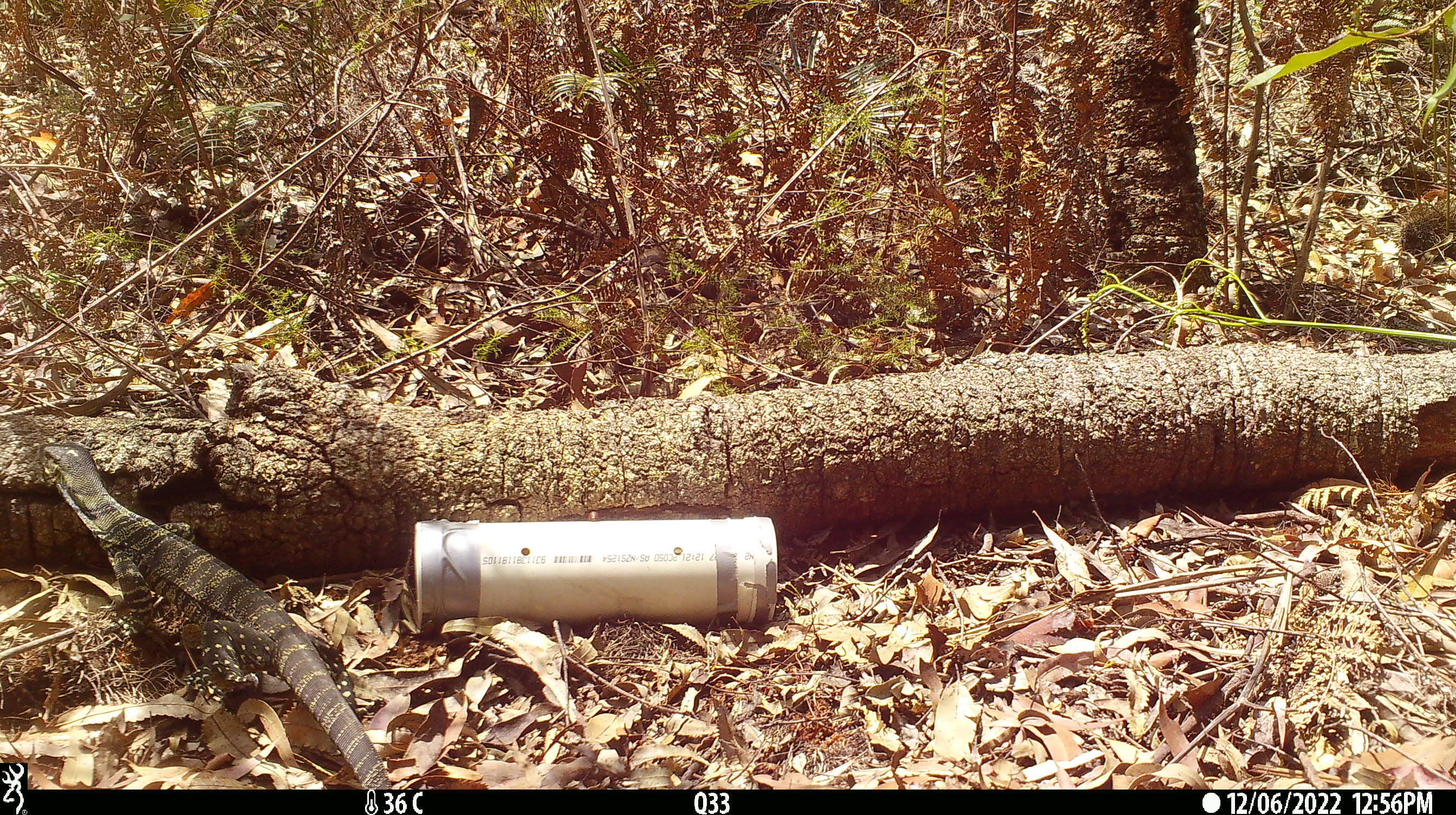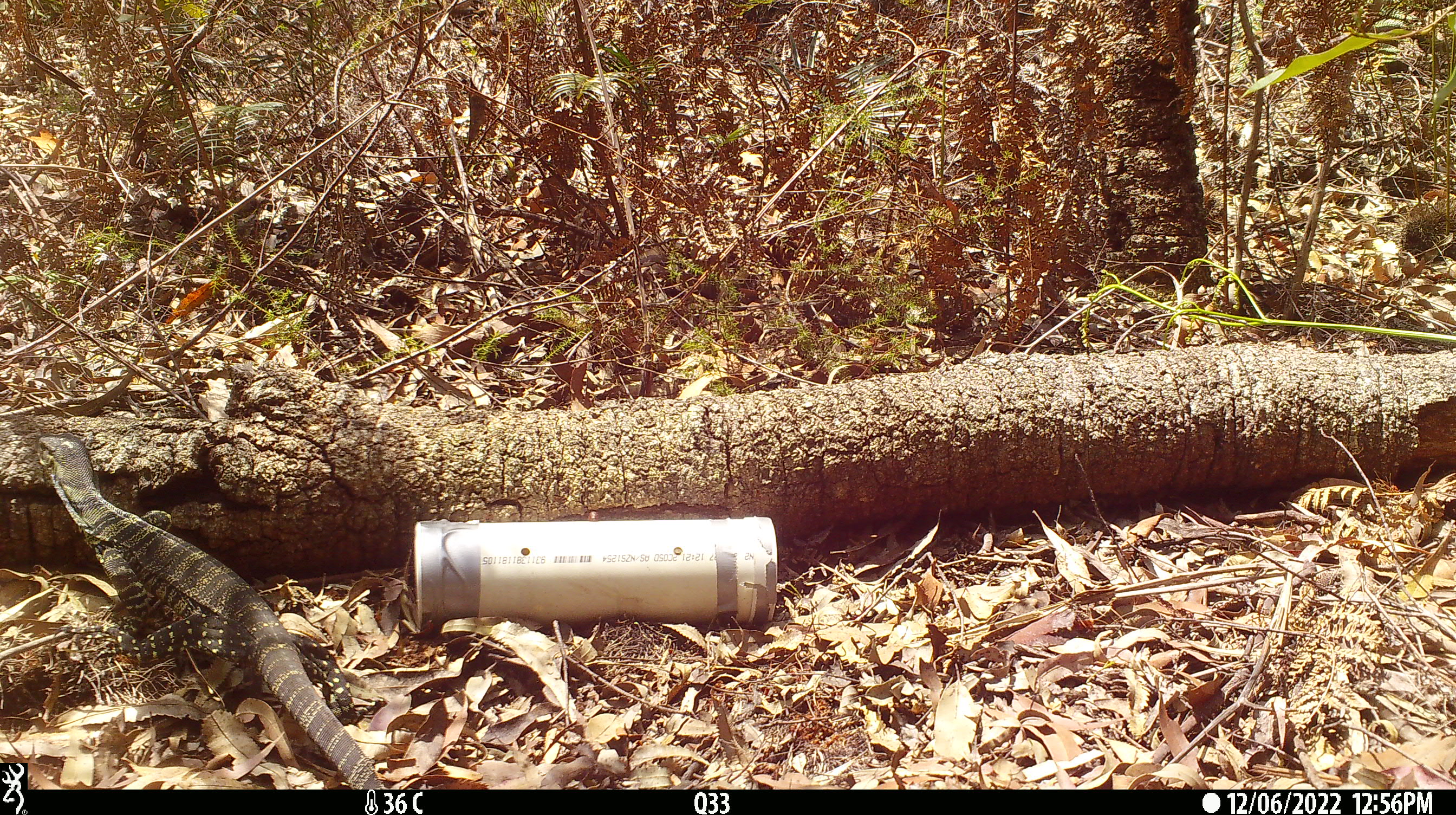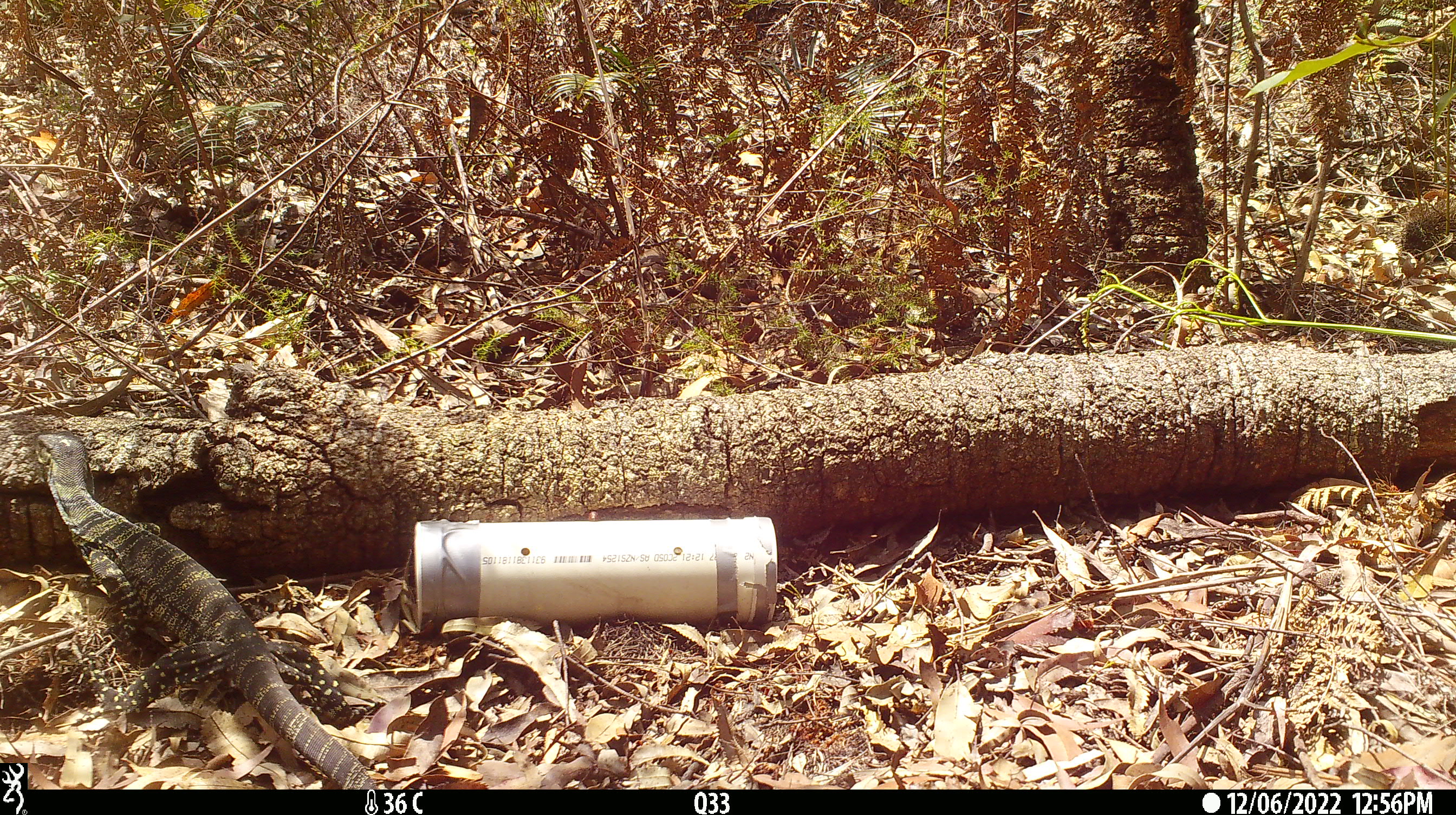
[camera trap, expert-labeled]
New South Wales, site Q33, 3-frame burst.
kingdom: Animalia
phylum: Chordata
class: Reptilia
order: Squamata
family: Varanidae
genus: Varanus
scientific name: Varanus varius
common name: lace monitor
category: goanna